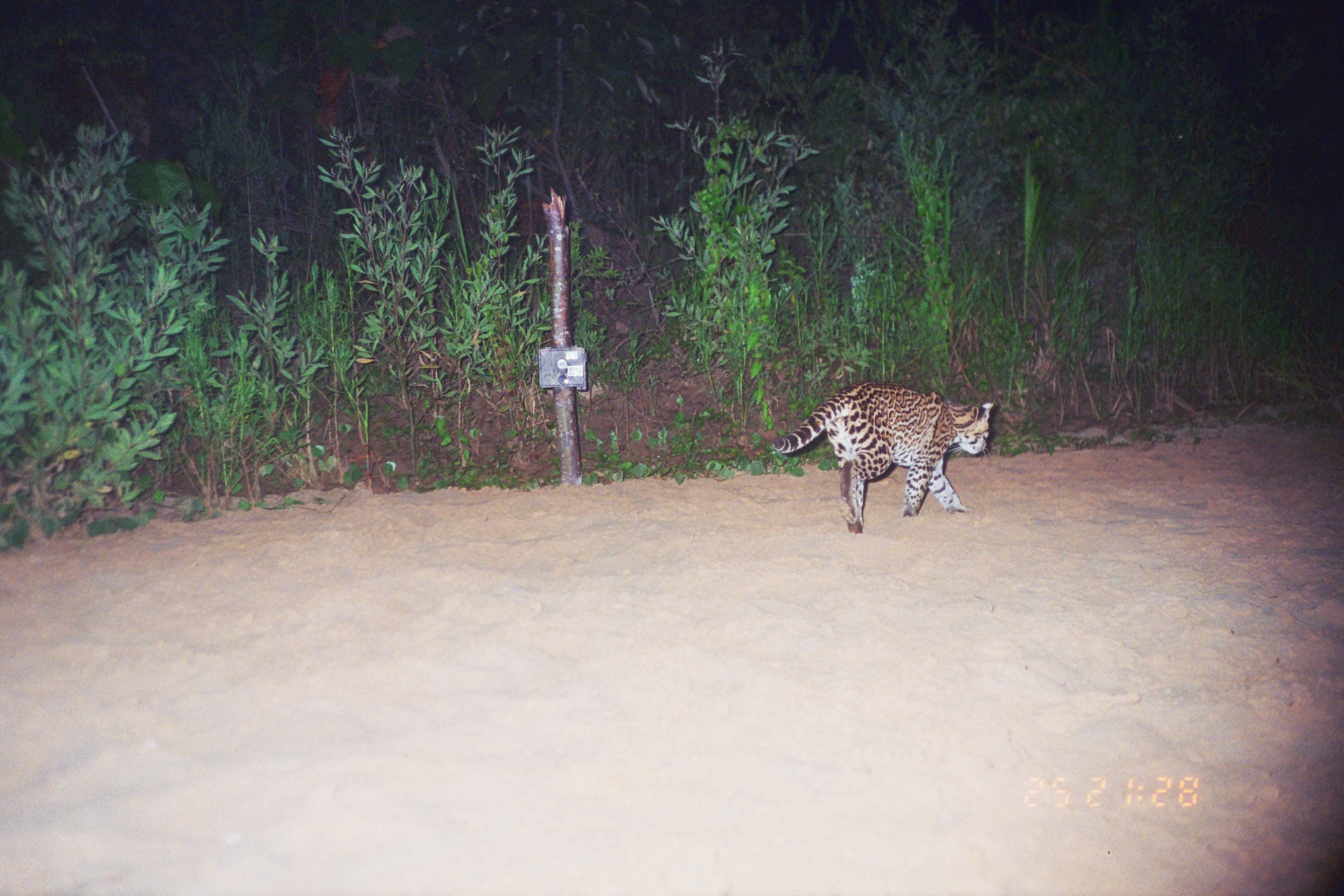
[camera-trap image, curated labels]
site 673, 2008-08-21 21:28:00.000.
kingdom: Animalia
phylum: Chordata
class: Mammalia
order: Carnivora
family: Felidae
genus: Leopardus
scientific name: Leopardus pardalis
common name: ocelot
Leopardus pardalis (ocelot).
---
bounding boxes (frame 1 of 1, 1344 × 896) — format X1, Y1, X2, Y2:
leopardus pardalis: 772, 381, 995, 534